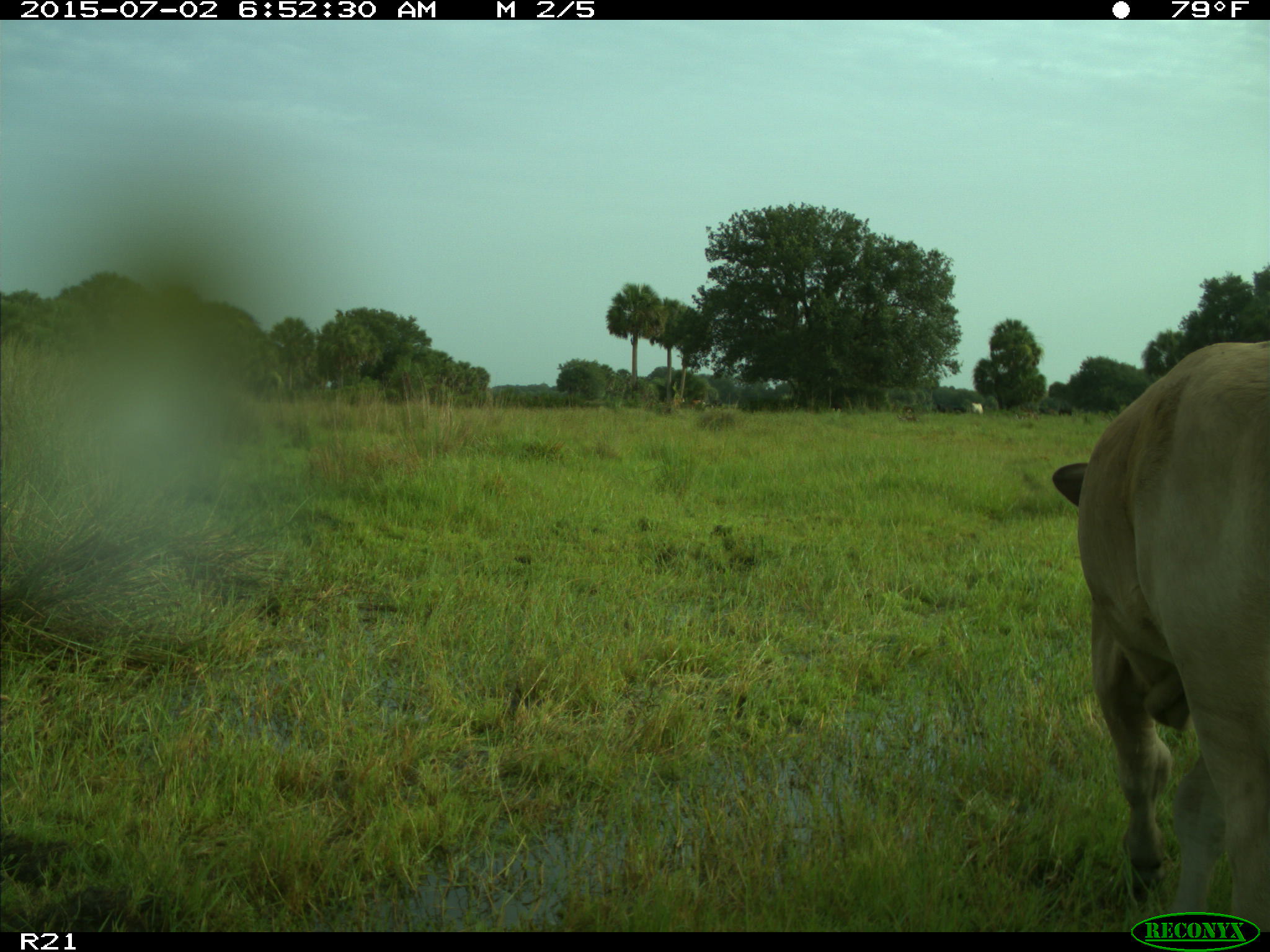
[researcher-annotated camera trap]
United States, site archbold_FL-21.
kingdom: Animalia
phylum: Chordata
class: Mammalia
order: Artiodactyla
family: Bovidae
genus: Bos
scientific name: Bos taurus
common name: domestic cow